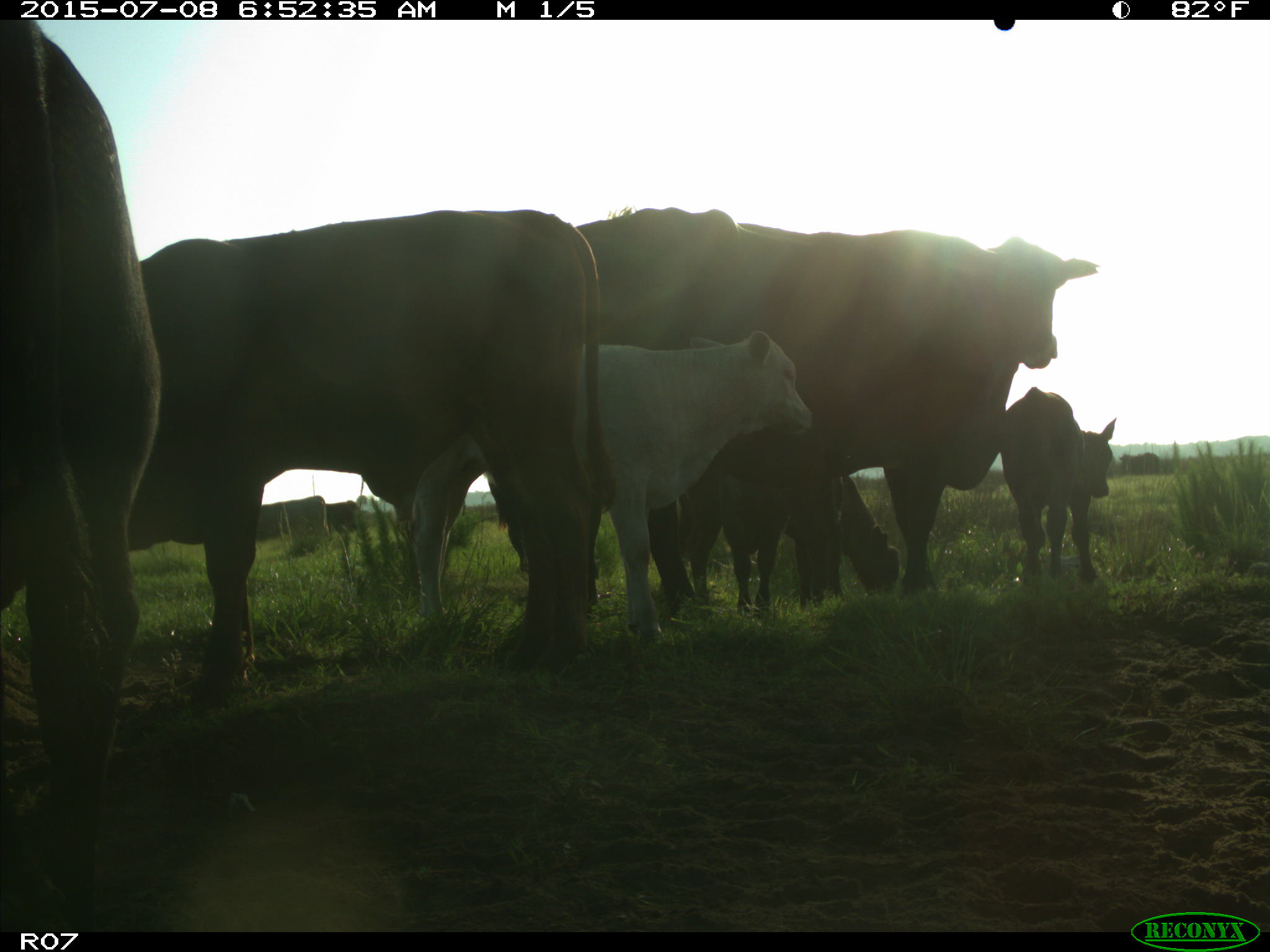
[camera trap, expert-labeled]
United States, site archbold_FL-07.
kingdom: Animalia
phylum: Chordata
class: Mammalia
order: Artiodactyla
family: Bovidae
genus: Bos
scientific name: Bos taurus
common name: domestic cow